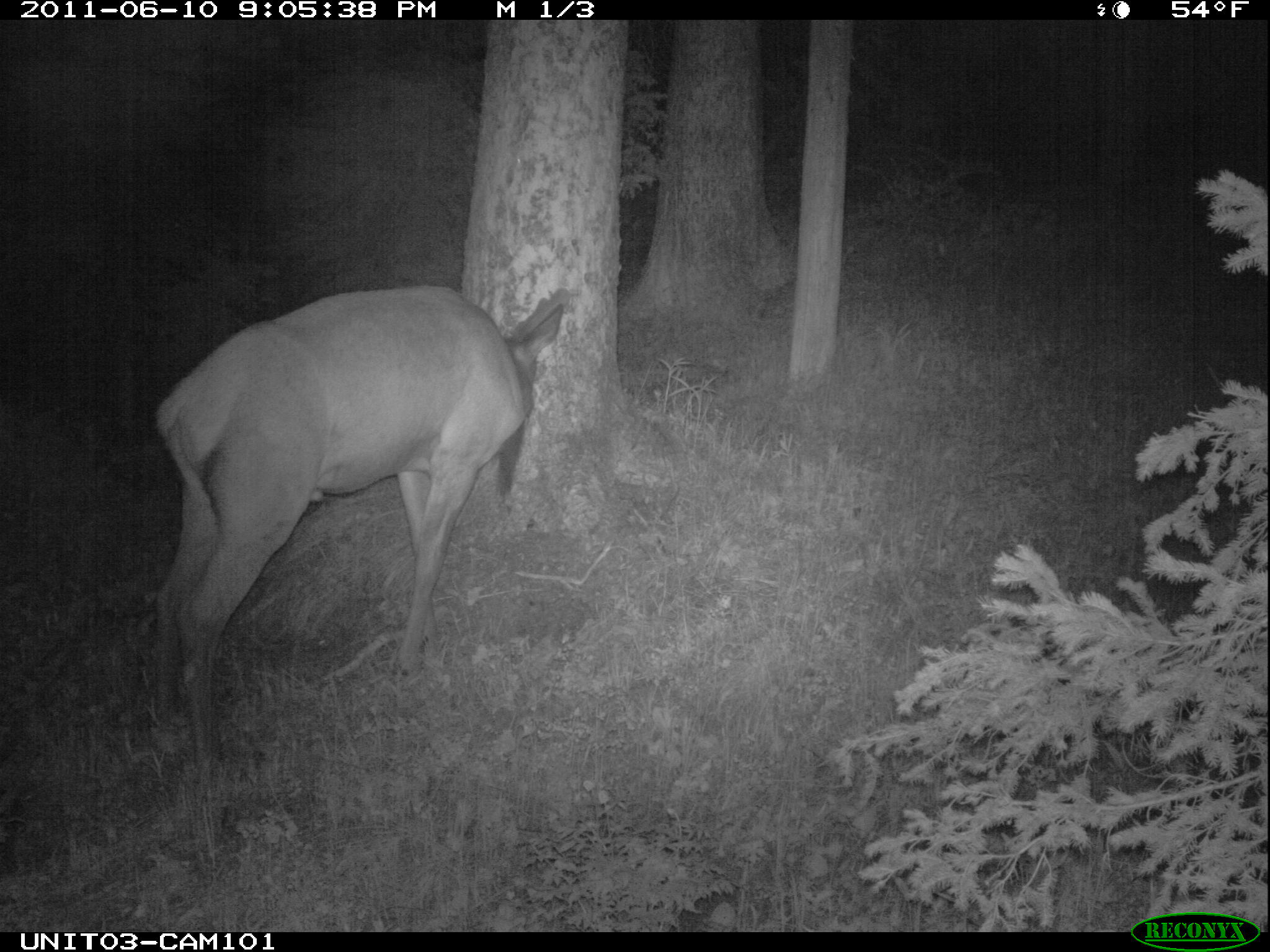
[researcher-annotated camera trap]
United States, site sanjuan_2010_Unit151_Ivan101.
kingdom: Animalia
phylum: Chordata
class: Mammalia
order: Artiodactyla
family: Cervidae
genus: Cervus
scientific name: Cervus elaphus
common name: red deer